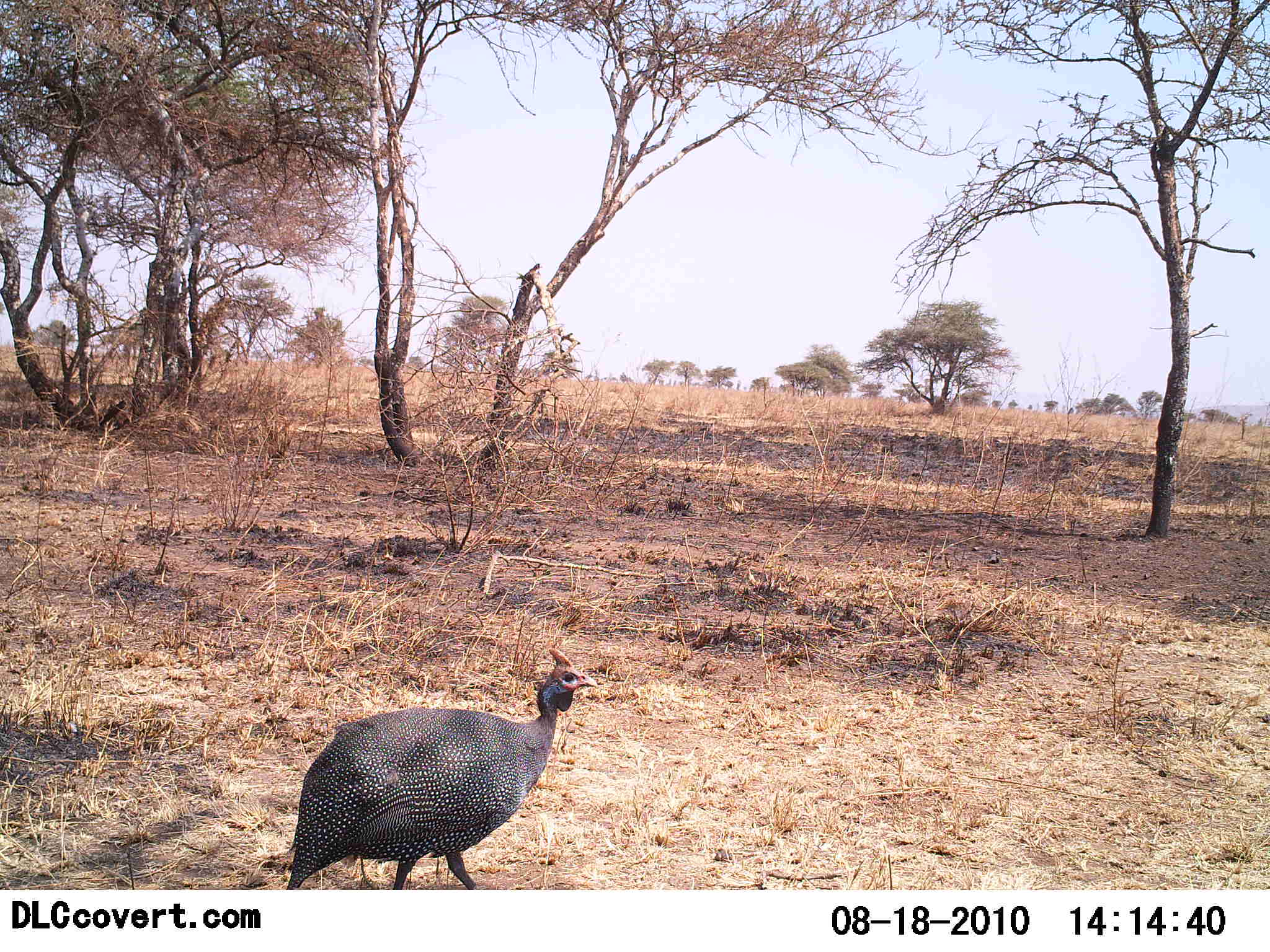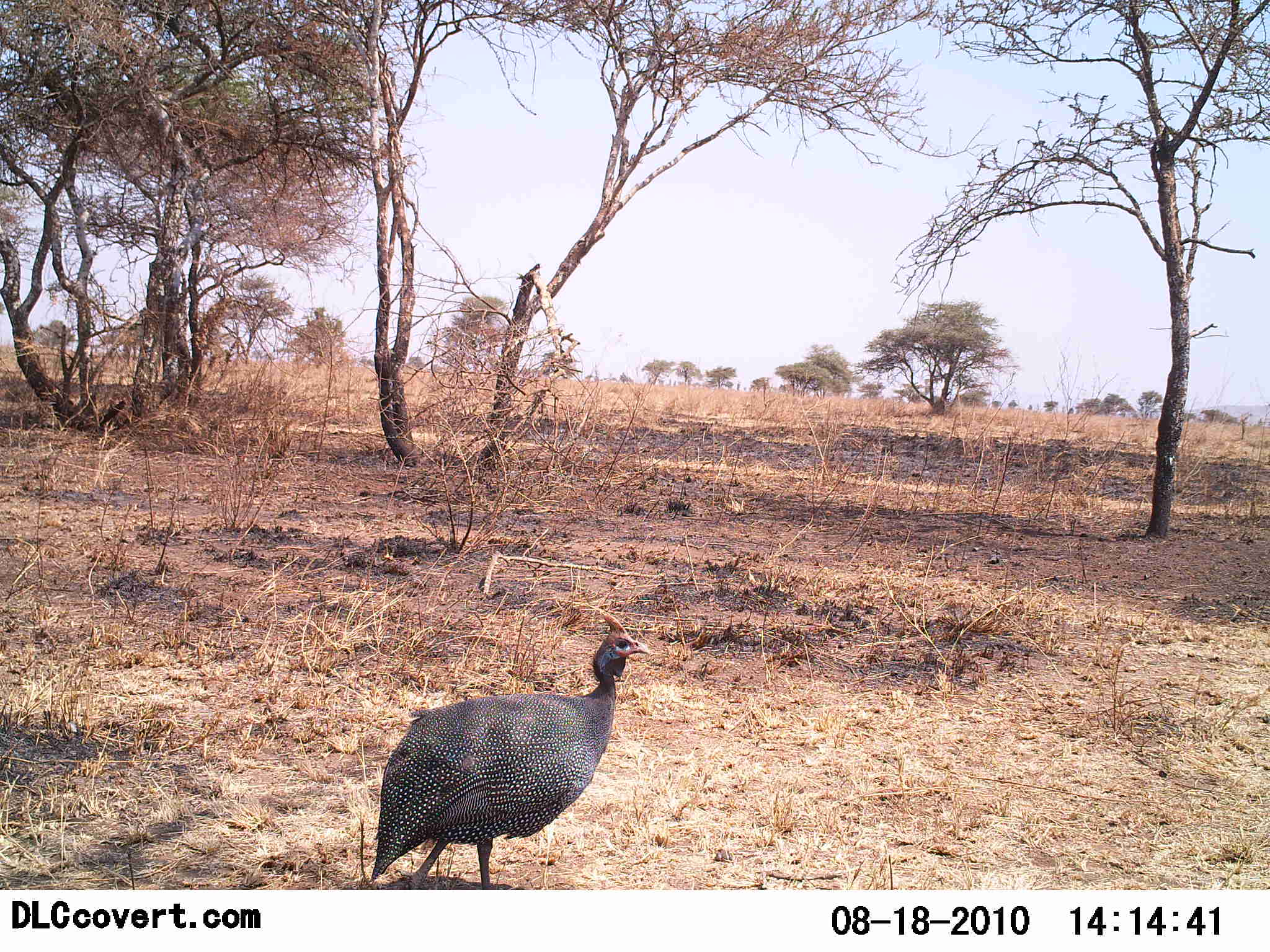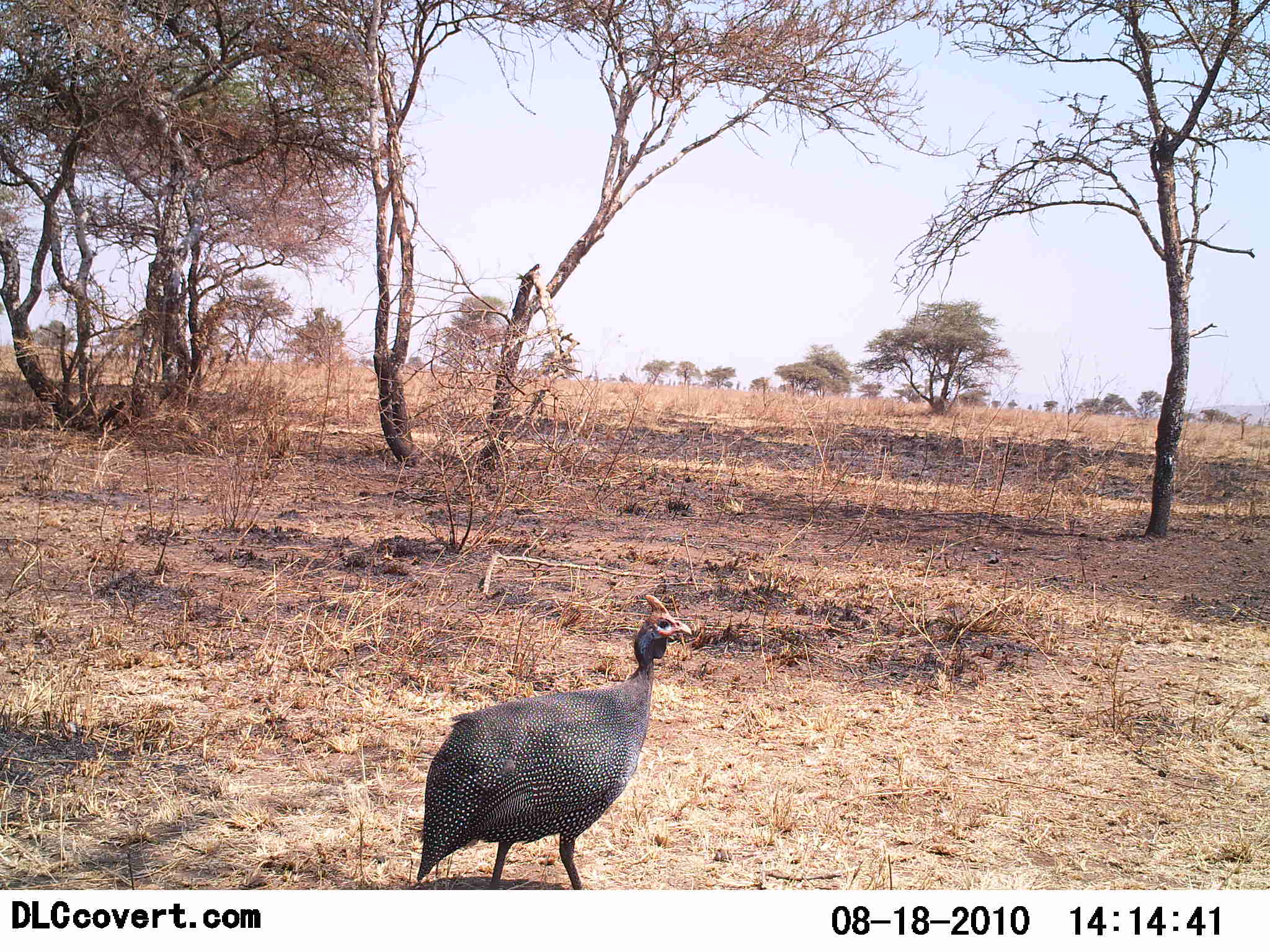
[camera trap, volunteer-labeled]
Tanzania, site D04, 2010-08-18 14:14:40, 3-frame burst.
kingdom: Animalia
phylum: Chordata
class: Aves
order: Galliformes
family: Numididae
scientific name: Numididae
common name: guinea fowl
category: guineafowl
Guineafowl (guinea fowl) (Numididae), count 1. Behavior (volunteer vote fractions): standing 27%, resting 0%, moving 73%, interacting 0%. Young present (vote fraction): 0%. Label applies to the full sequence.